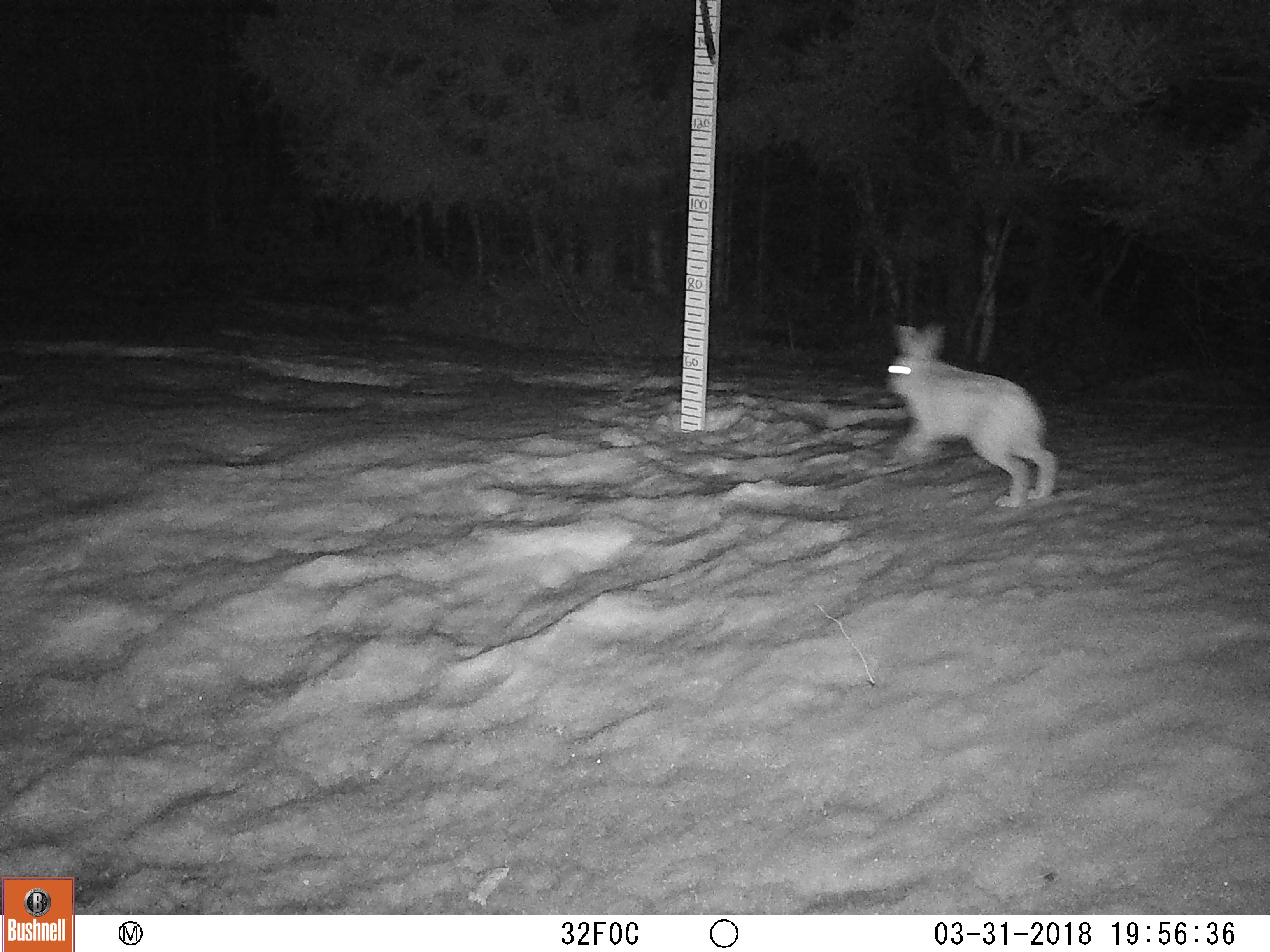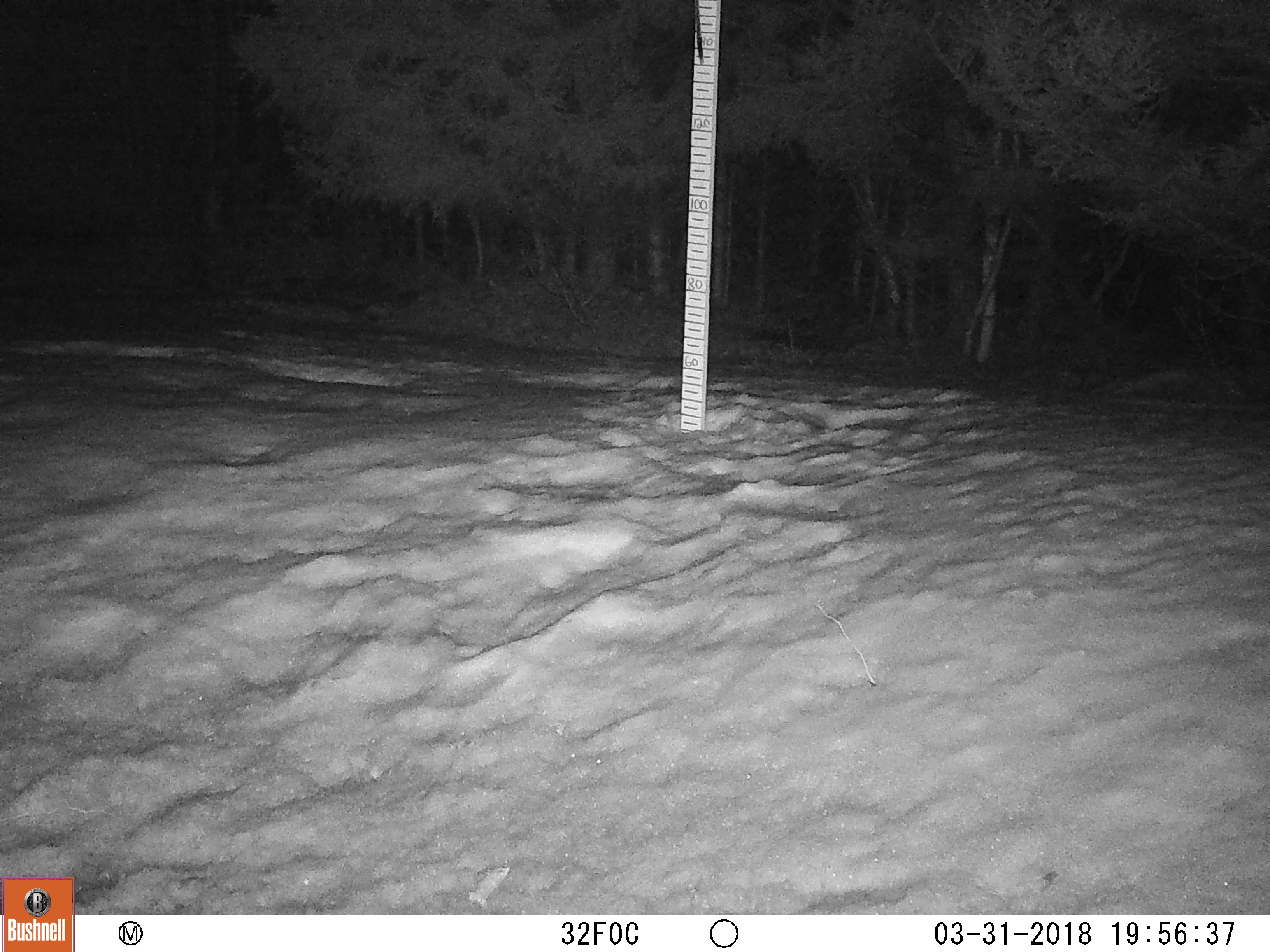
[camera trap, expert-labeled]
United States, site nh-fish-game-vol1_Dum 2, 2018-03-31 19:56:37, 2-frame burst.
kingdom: Animalia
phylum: Chordata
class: Mammalia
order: Lagomorpha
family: Leporidae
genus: Lepus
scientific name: Lepus americanus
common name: snowshoe hare